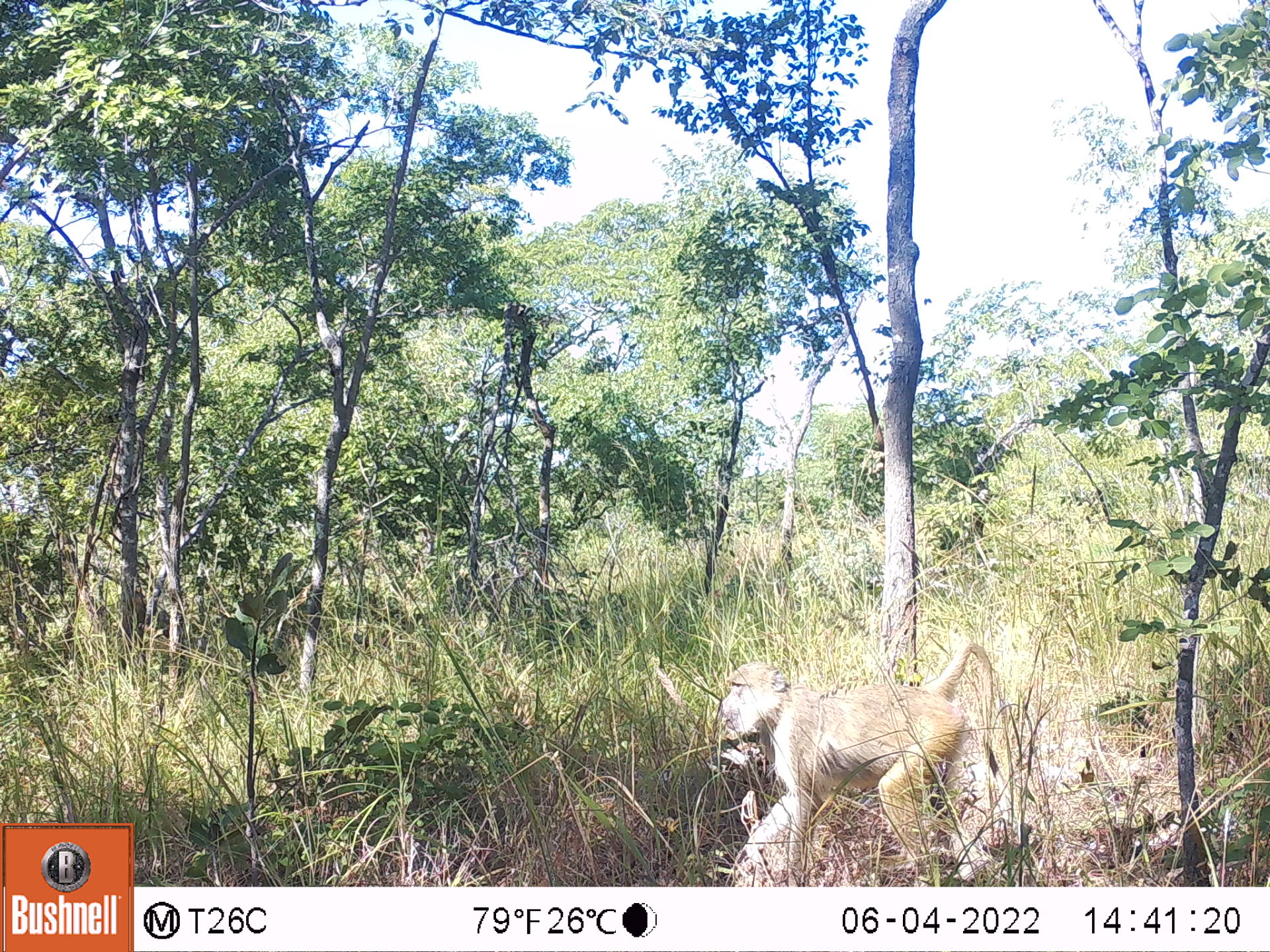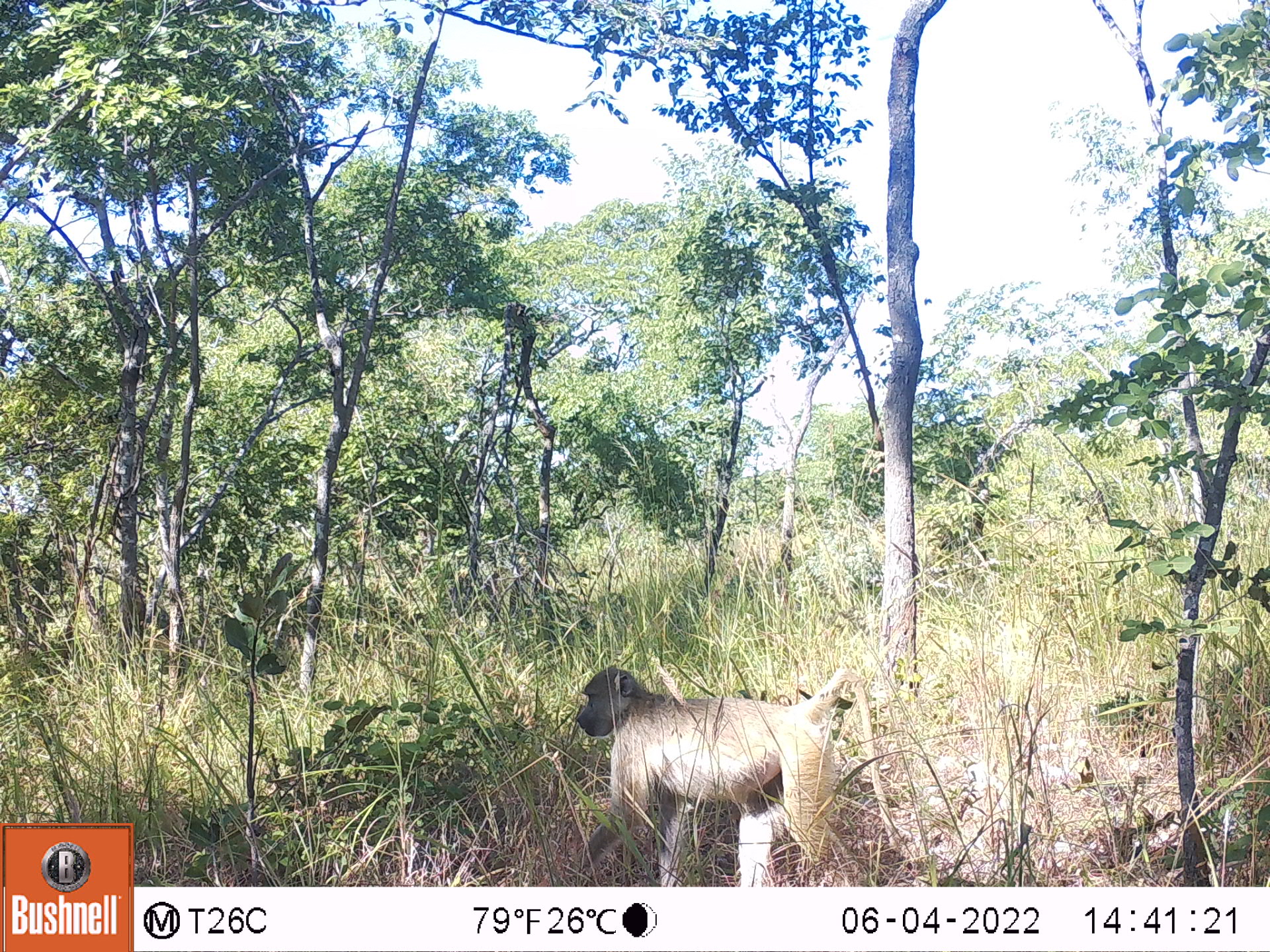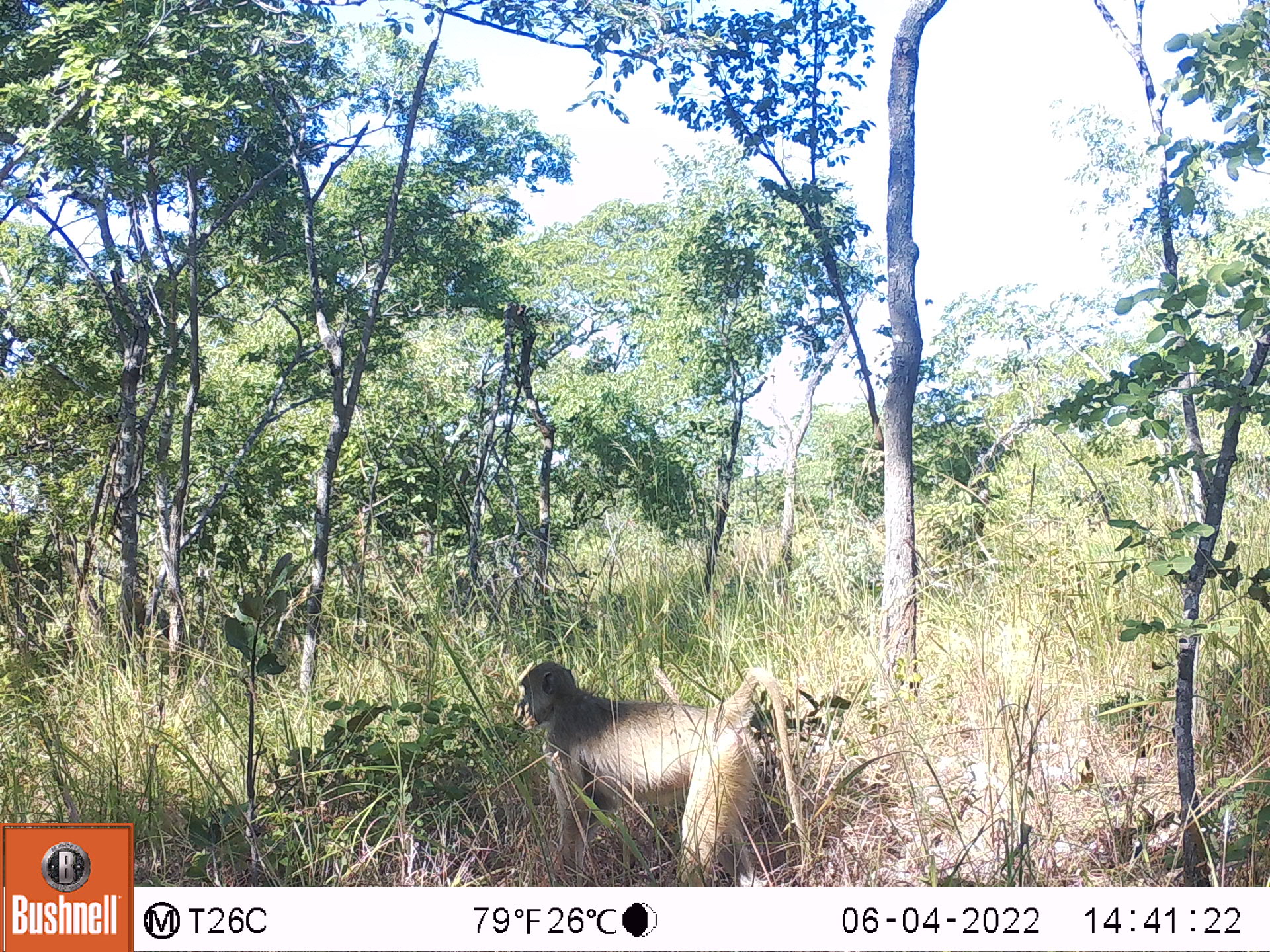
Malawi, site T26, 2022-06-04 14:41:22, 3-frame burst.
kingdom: Animalia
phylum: Chordata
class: Mammalia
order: Primates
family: Cercopithecidae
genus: Papio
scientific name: Papio cynocephalus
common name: yellow baboon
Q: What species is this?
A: Yellow baboon (Papio cynocephalus).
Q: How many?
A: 1.